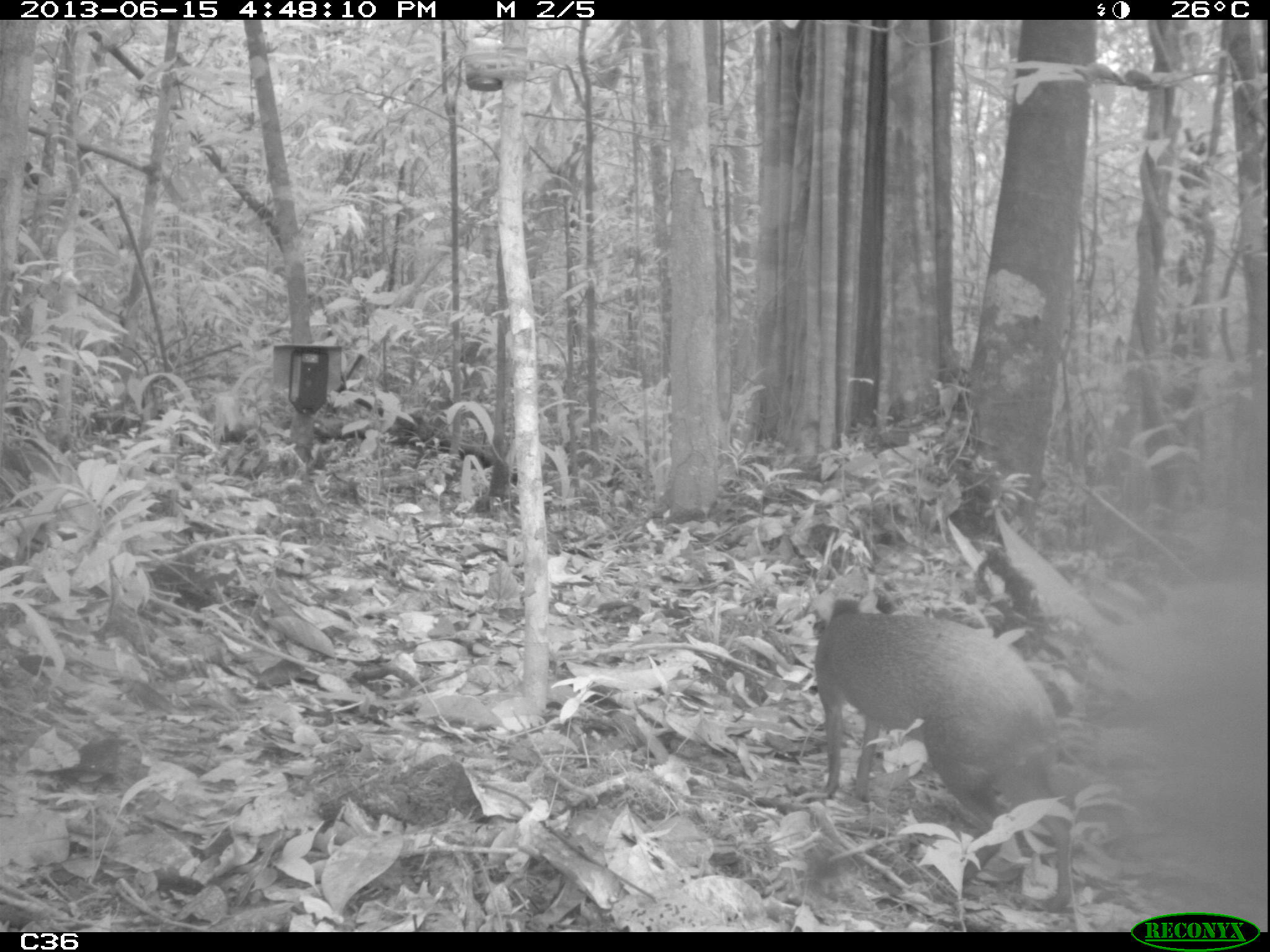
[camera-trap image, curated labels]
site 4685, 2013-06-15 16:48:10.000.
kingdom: Animalia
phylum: Chordata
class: Mammalia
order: Rodentia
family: Dasyproctidae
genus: Dasyprocta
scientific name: Dasyprocta leporina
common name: red-rumped agouti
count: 1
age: adult